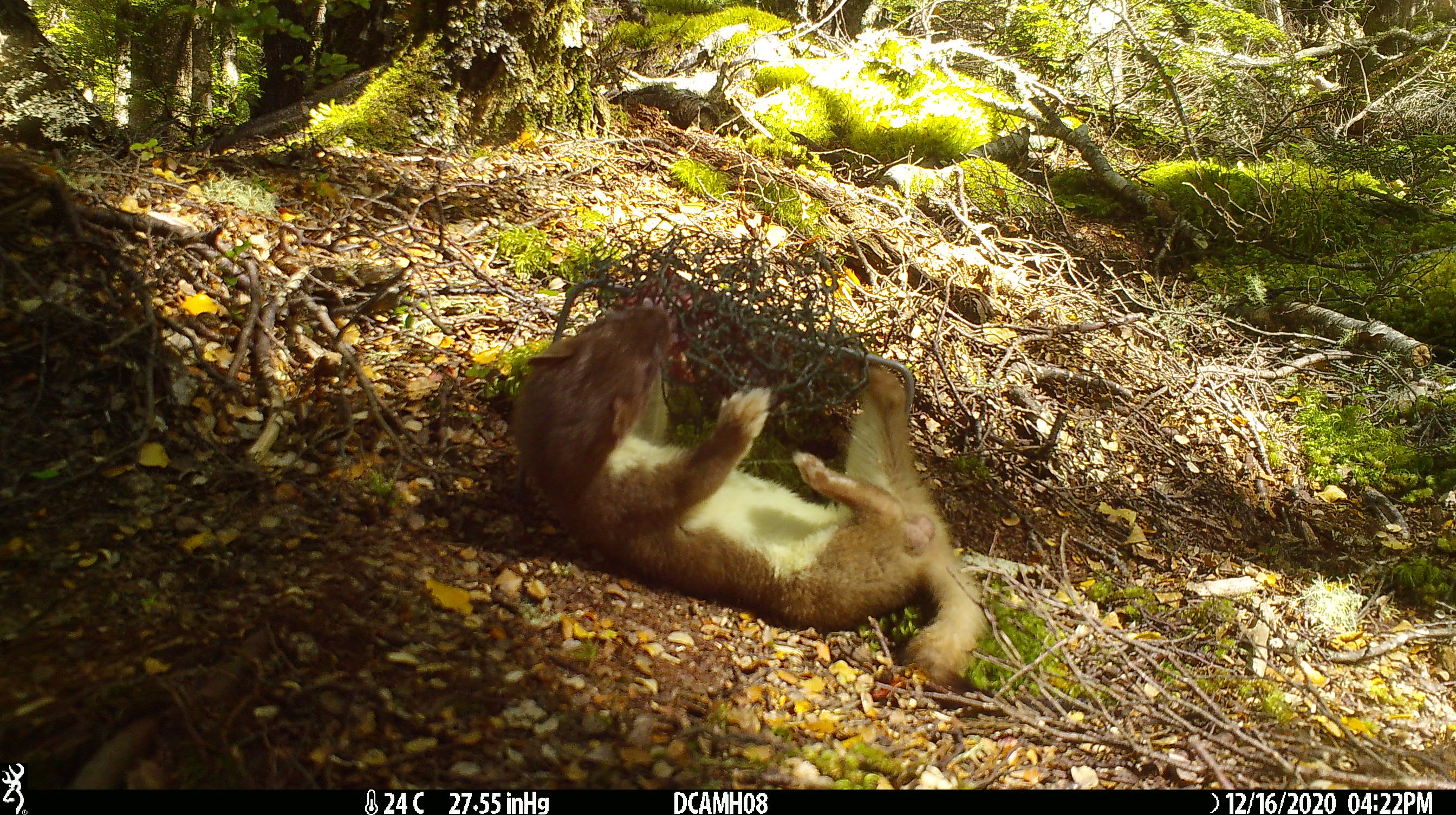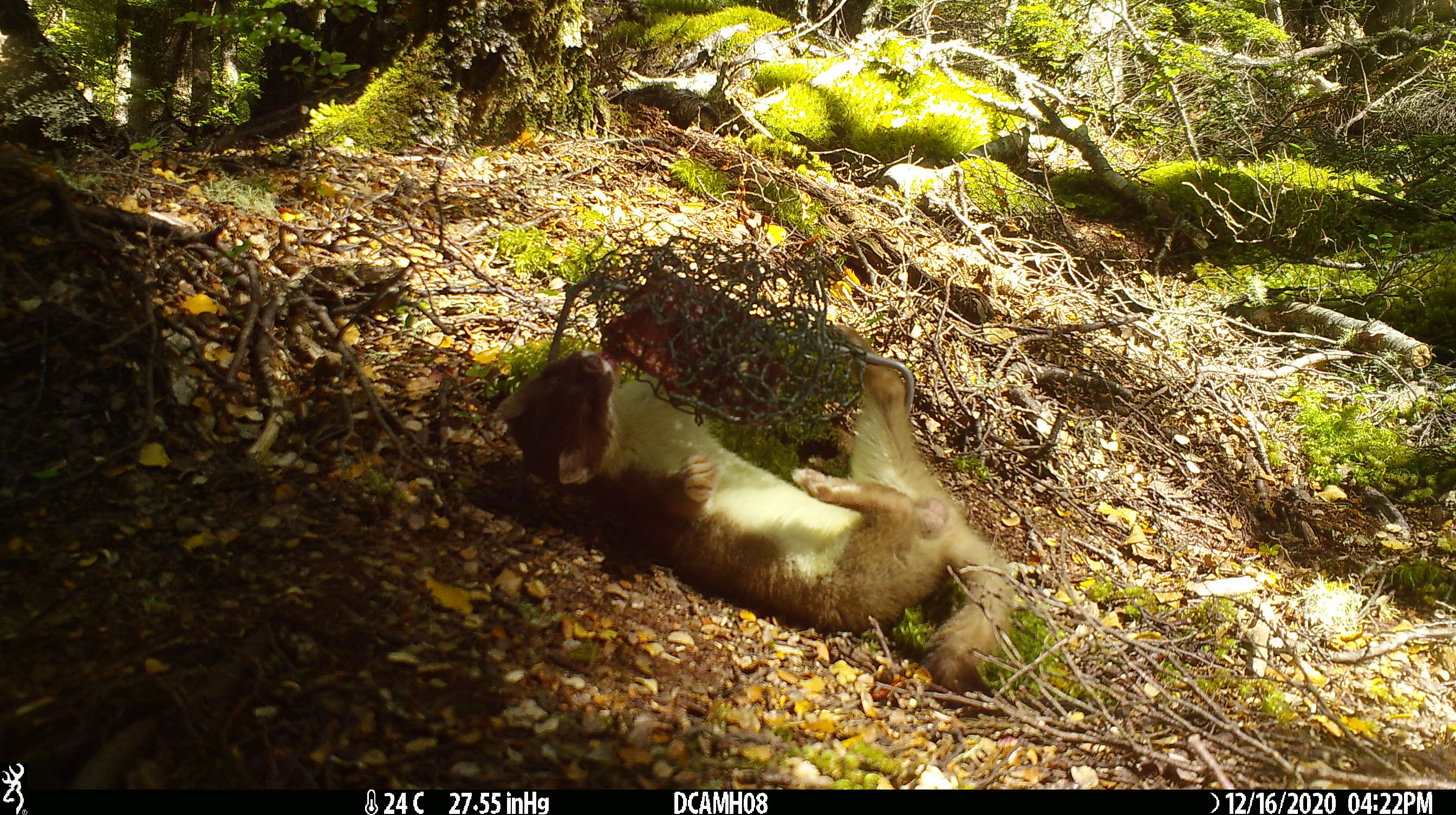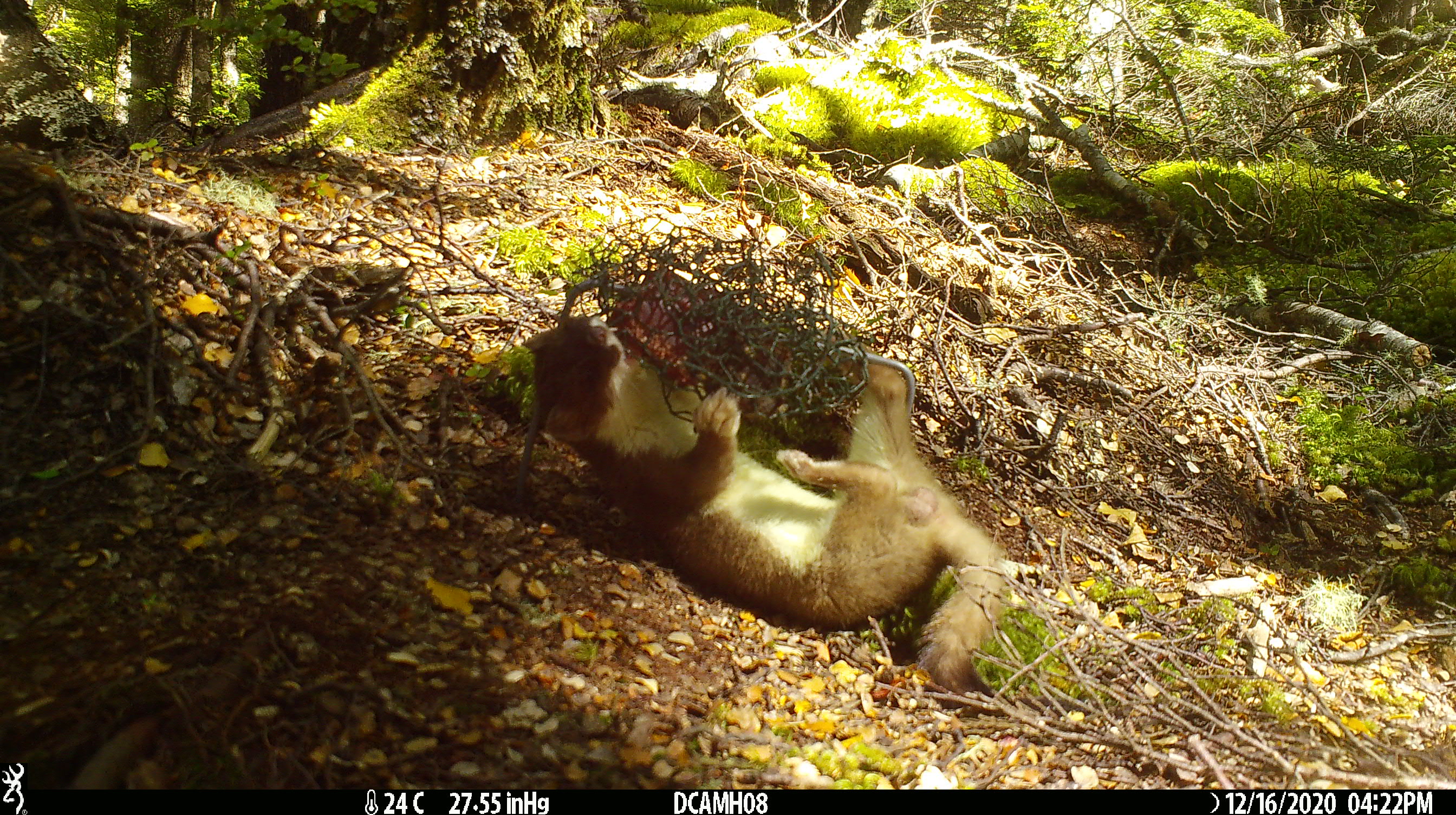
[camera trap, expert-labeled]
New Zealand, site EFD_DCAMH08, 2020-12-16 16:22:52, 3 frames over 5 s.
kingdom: Animalia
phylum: Chordata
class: Mammalia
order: Carnivora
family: Mustelidae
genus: Mustela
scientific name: Mustela erminea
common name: stoat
Stoat (Mustela erminea).